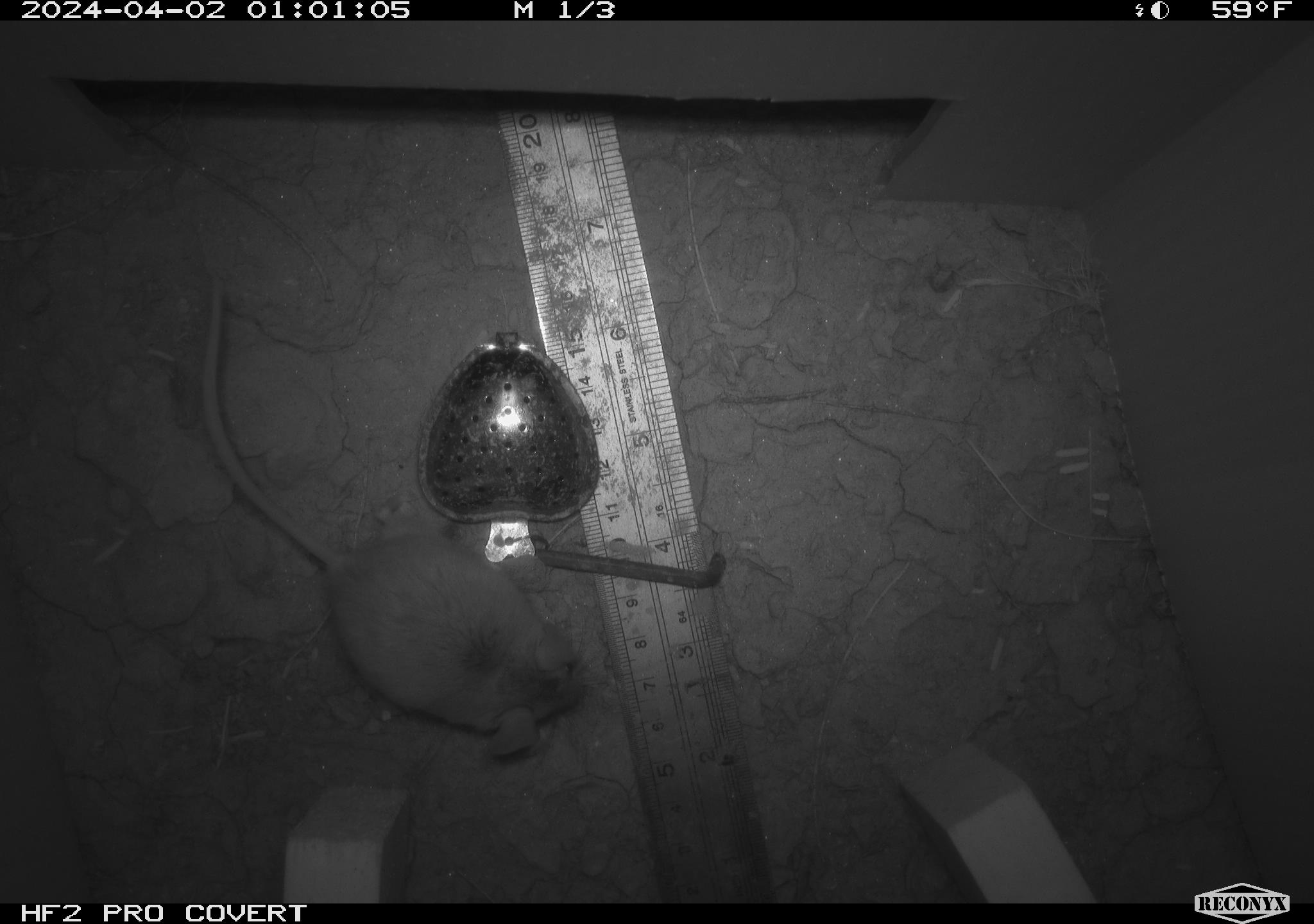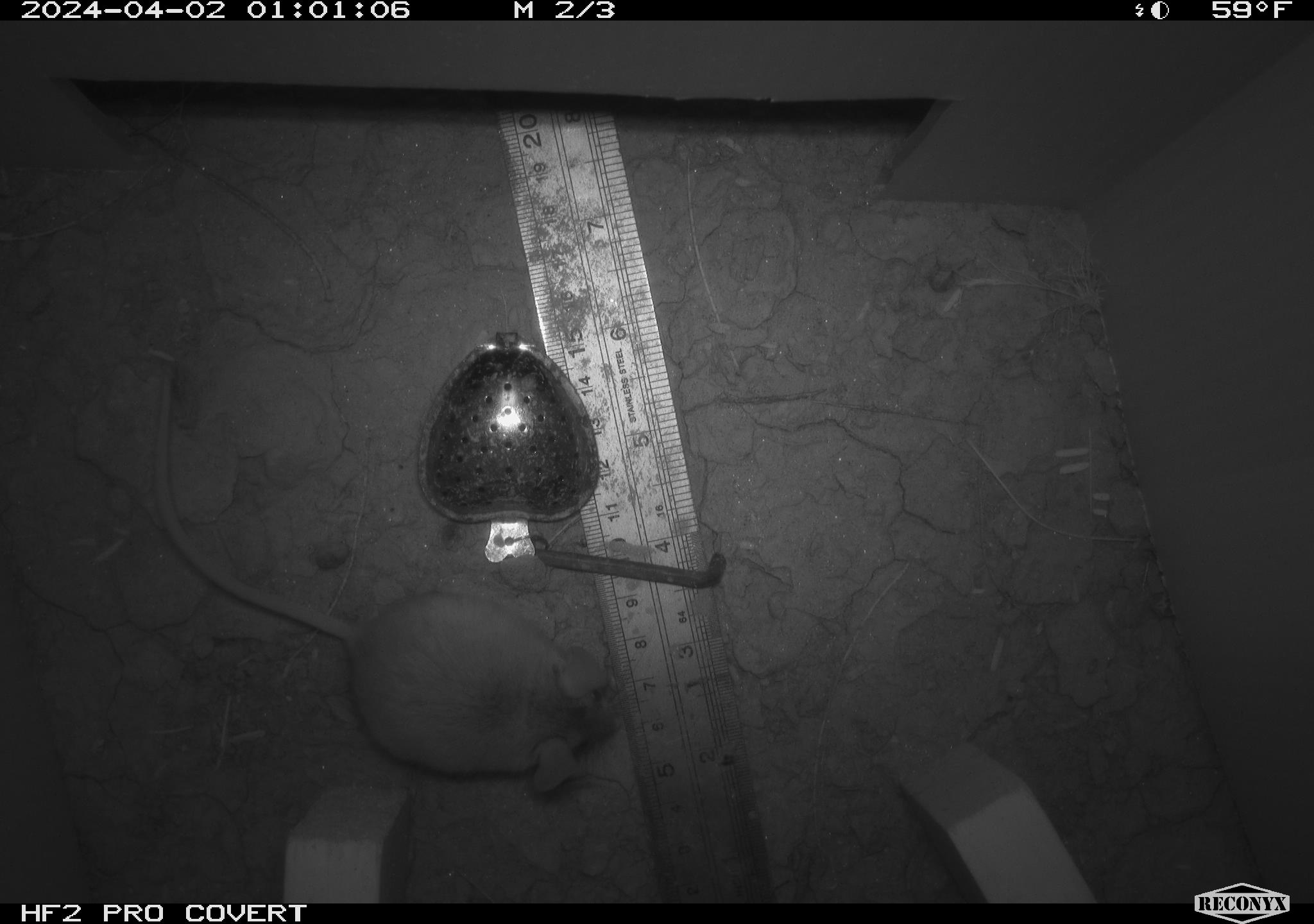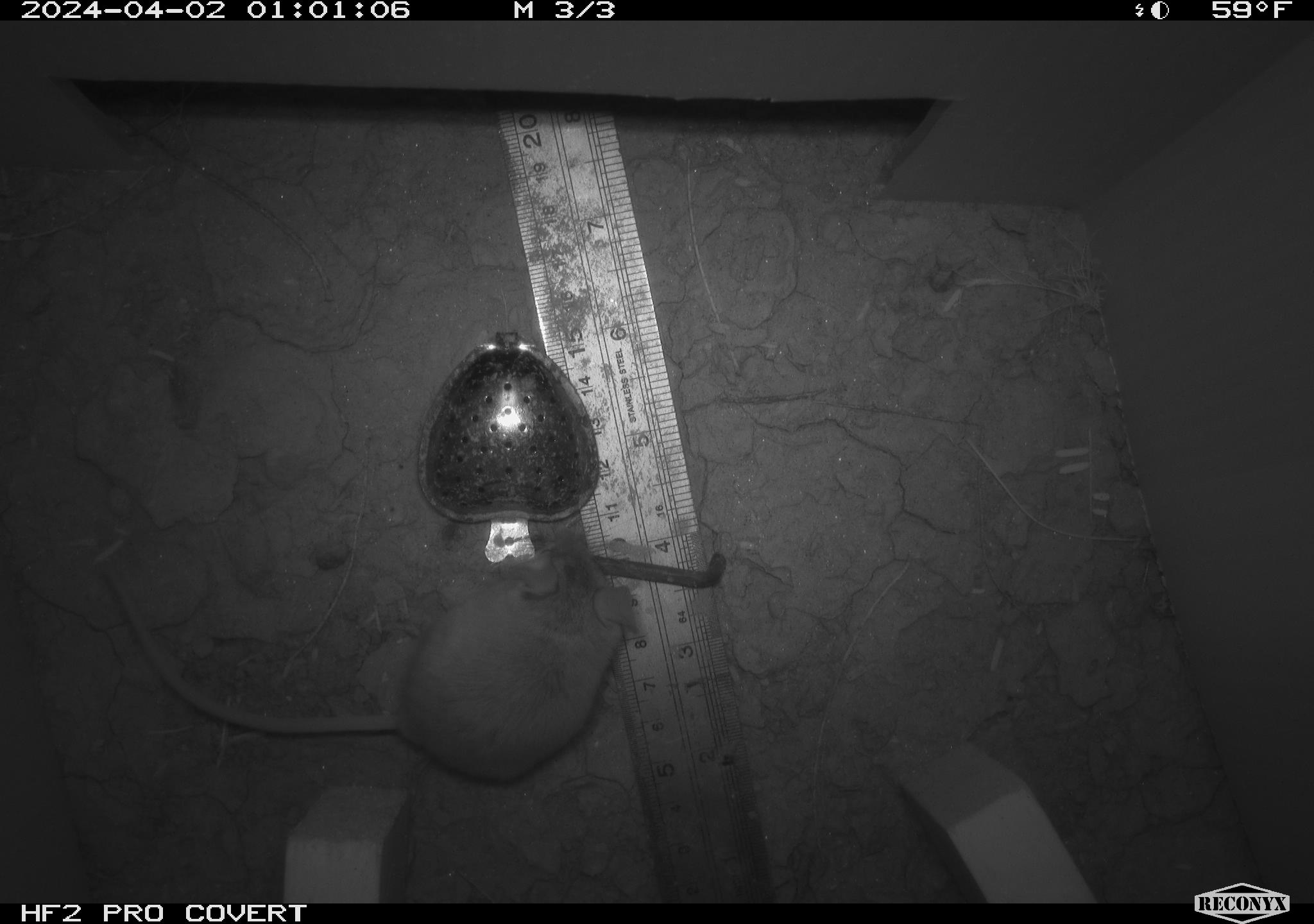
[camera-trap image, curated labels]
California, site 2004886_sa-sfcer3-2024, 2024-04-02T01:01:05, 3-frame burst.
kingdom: Animalia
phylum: Chordata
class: Mammalia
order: Rodentia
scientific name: Rodentia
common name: mouse species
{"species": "mouse species (Rodentia)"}